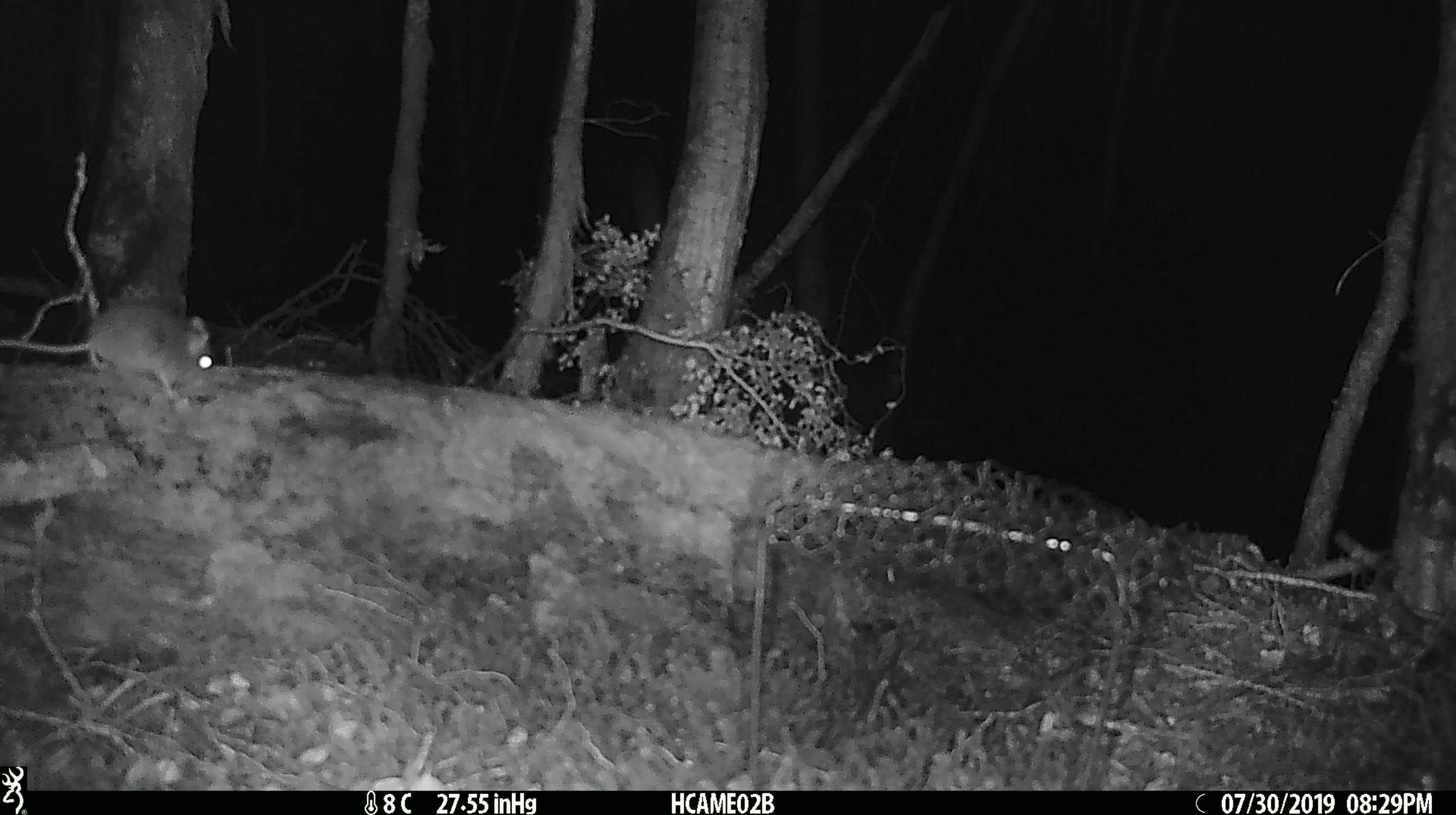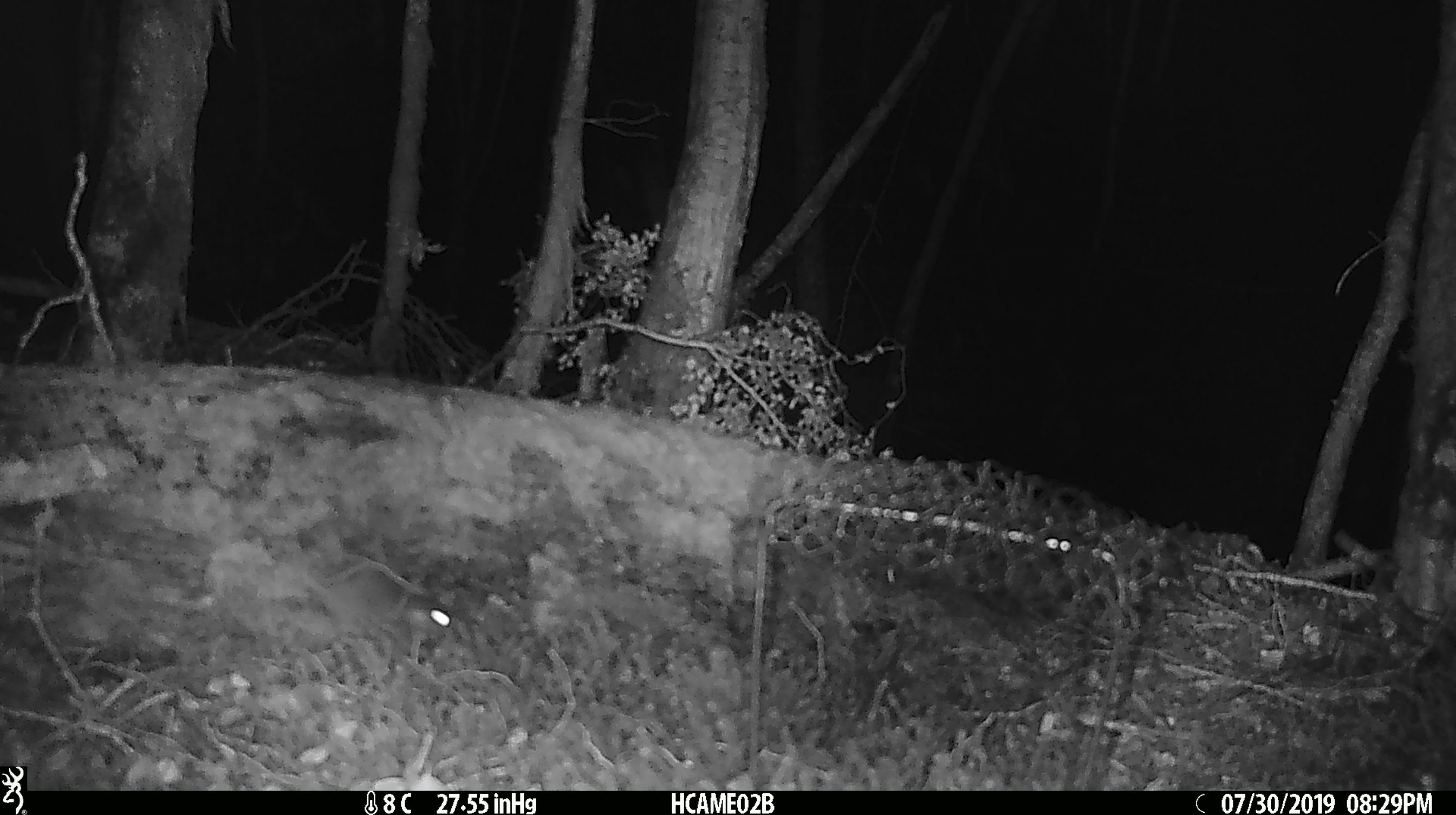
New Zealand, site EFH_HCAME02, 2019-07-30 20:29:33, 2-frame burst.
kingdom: Animalia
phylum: Chordata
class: Mammalia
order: Rodentia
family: Muridae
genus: Mus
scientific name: Mus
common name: mouse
Mouse (Mus).